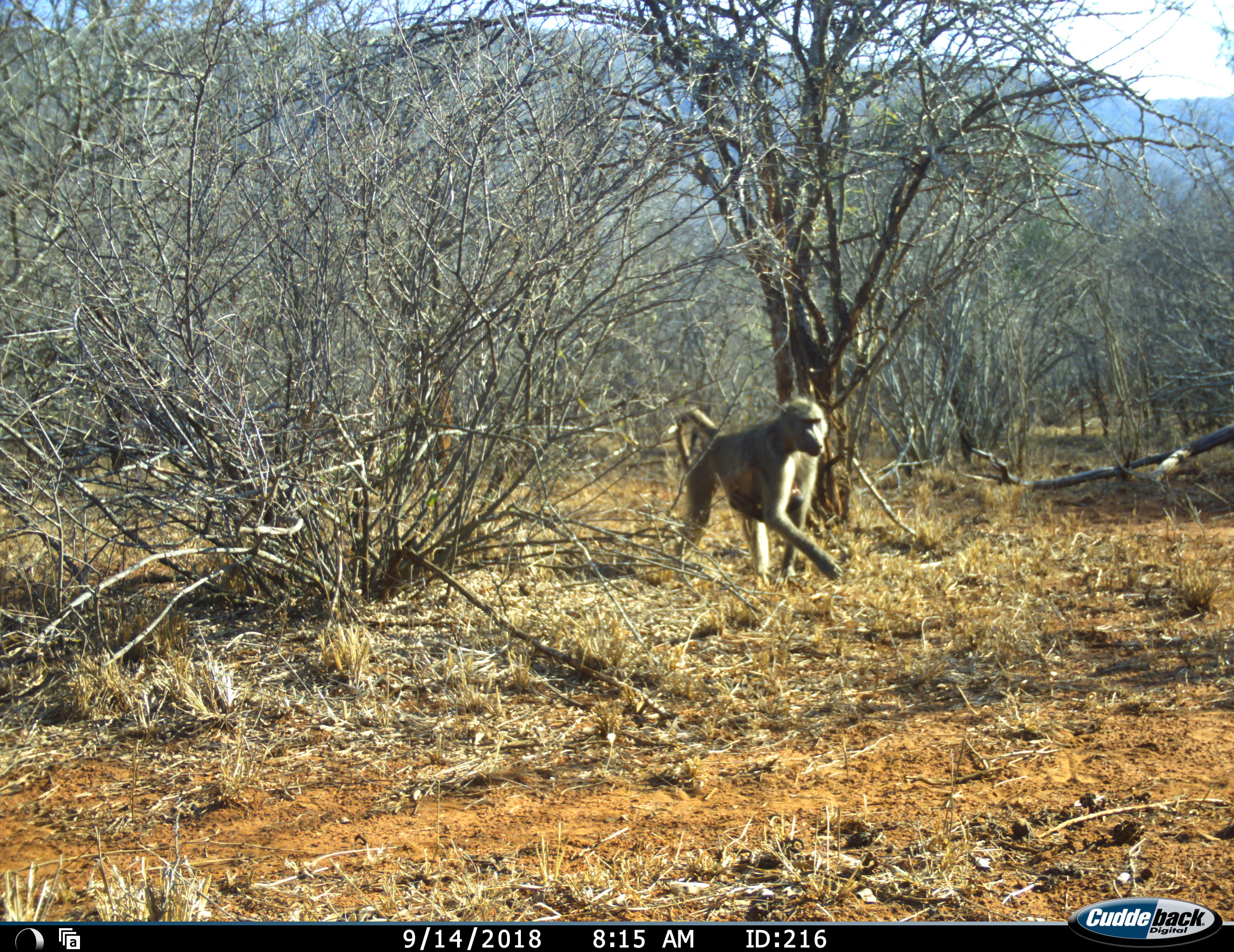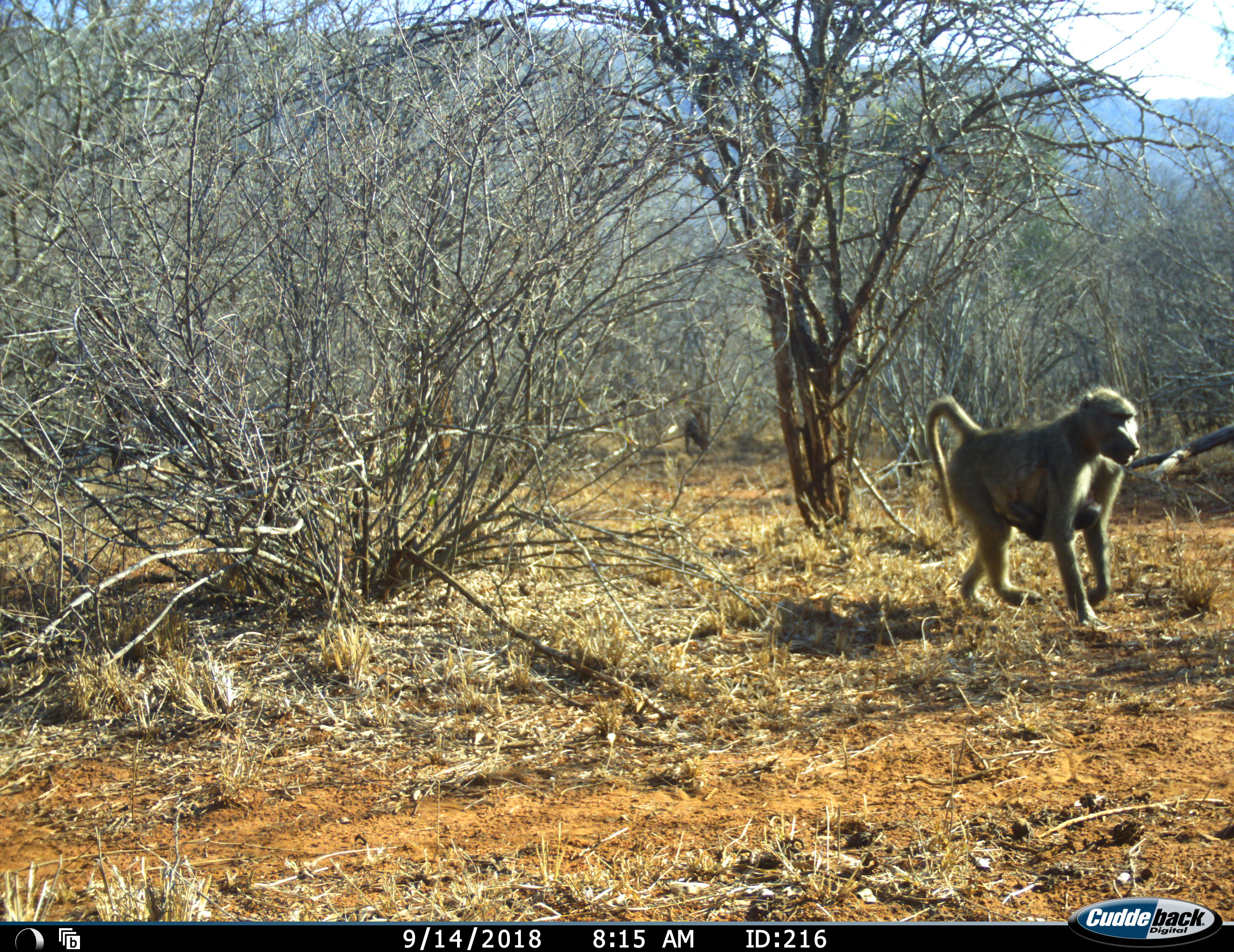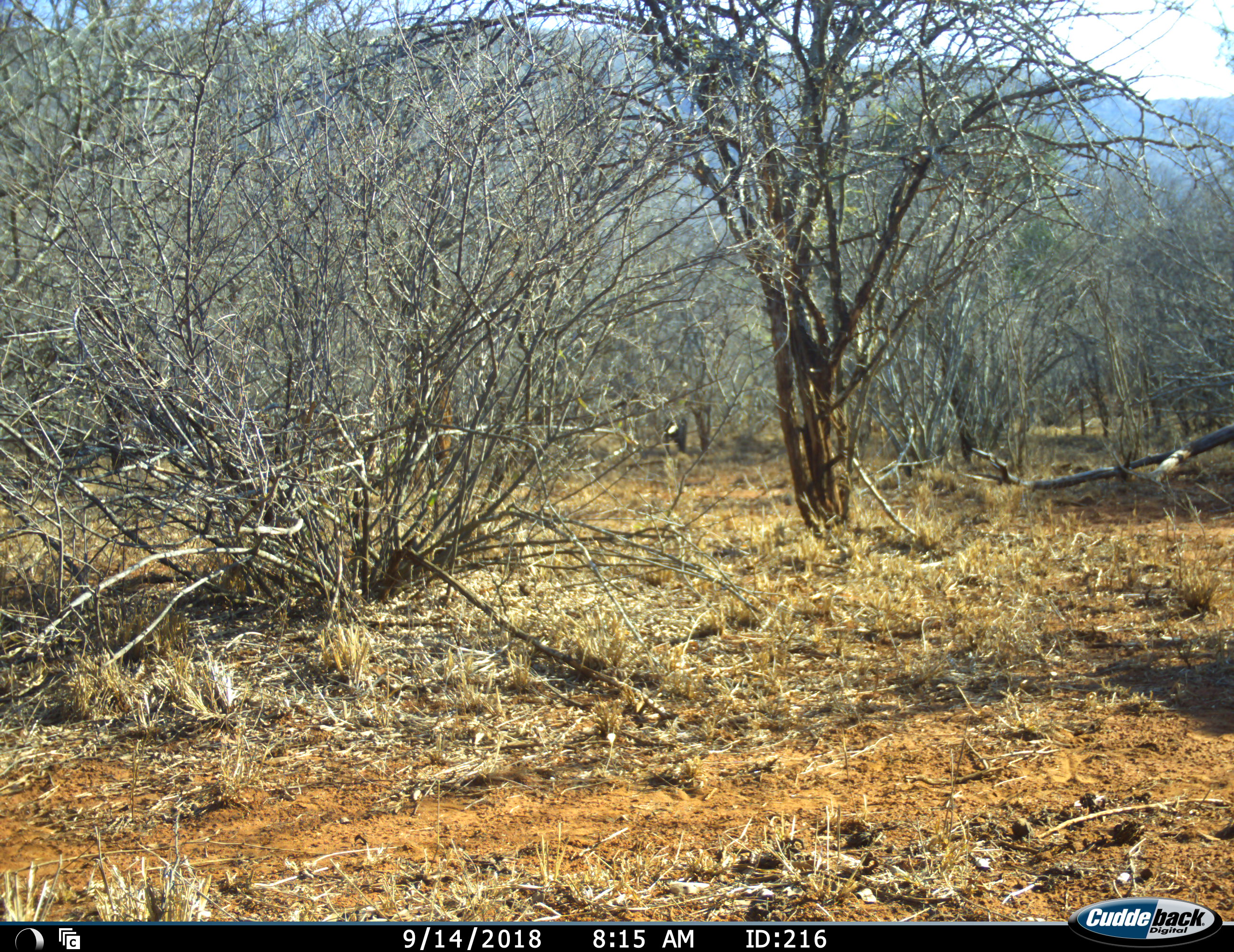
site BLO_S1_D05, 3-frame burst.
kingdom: Animalia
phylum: Chordata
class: Mammalia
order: Primates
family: Cercopithecidae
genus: Papio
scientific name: Papio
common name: baboon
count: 2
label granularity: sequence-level